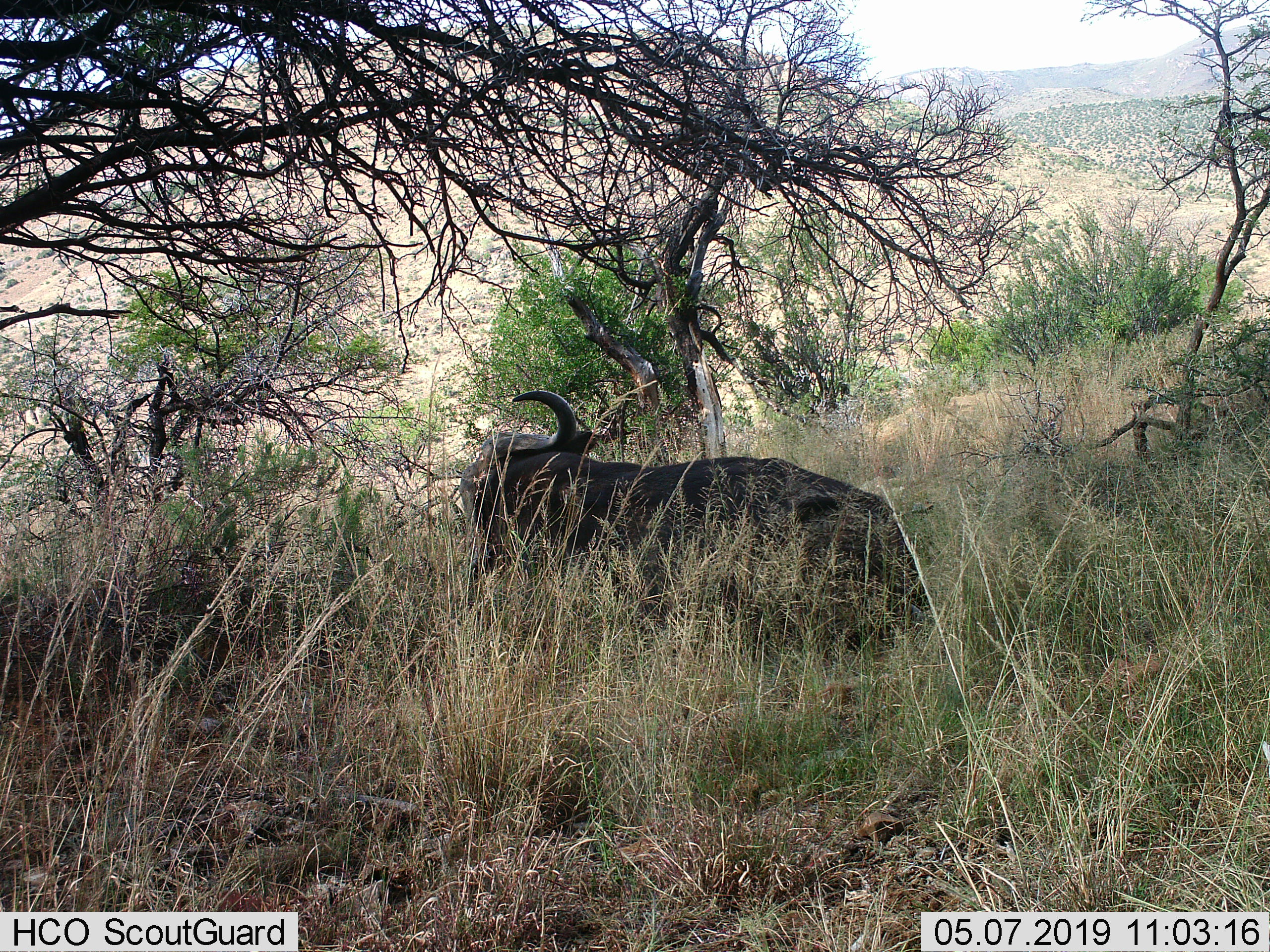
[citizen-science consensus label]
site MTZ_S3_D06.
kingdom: Animalia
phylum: Chordata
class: Mammalia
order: Artiodactyla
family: Bovidae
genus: Syncerus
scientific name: Syncerus caffer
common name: african buffalo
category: buffalo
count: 1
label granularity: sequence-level